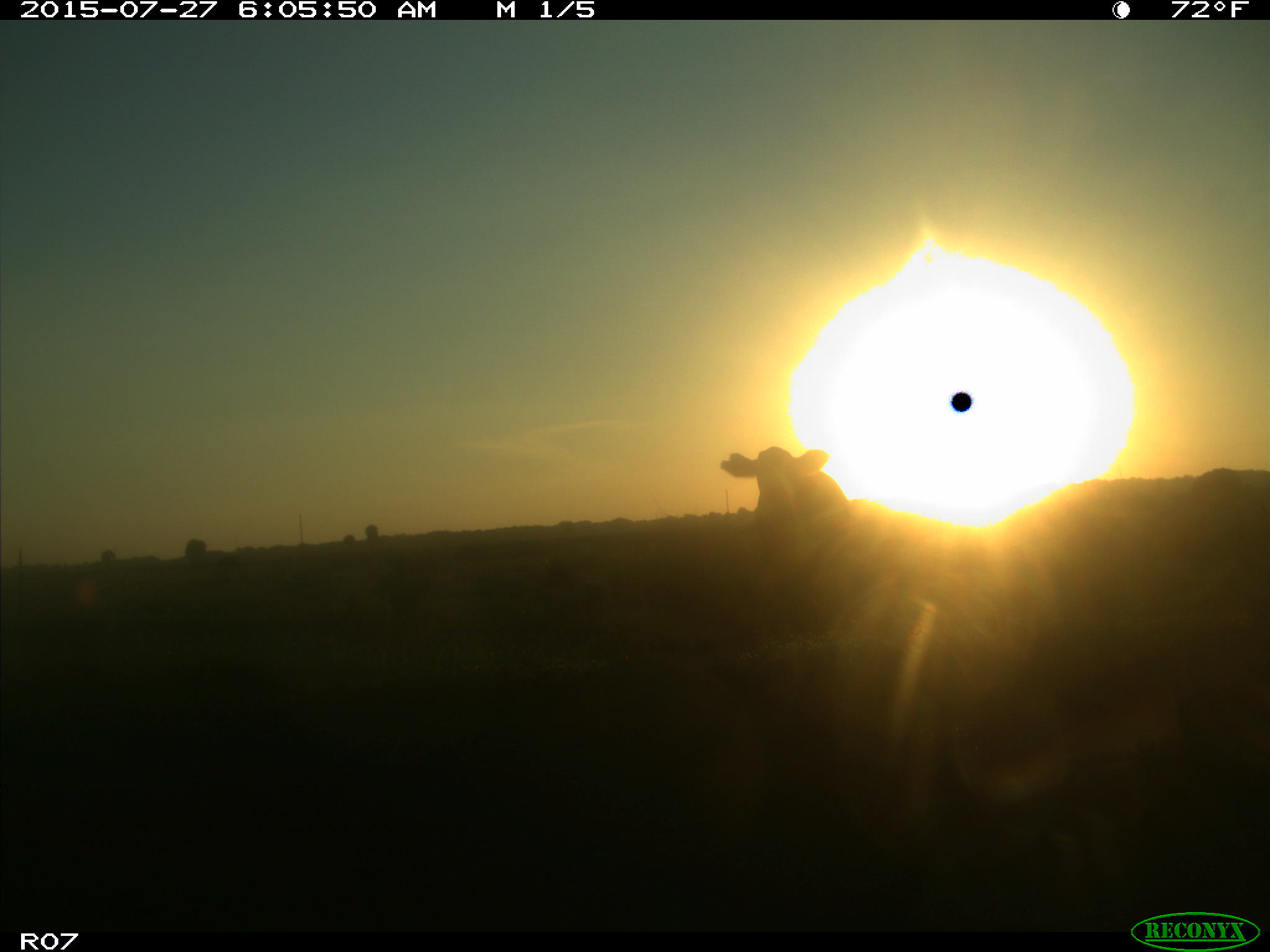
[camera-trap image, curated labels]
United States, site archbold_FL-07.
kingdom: Animalia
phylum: Chordata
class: Mammalia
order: Artiodactyla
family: Bovidae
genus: Bos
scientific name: Bos taurus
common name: domestic cow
Bos taurus (domestic cow).